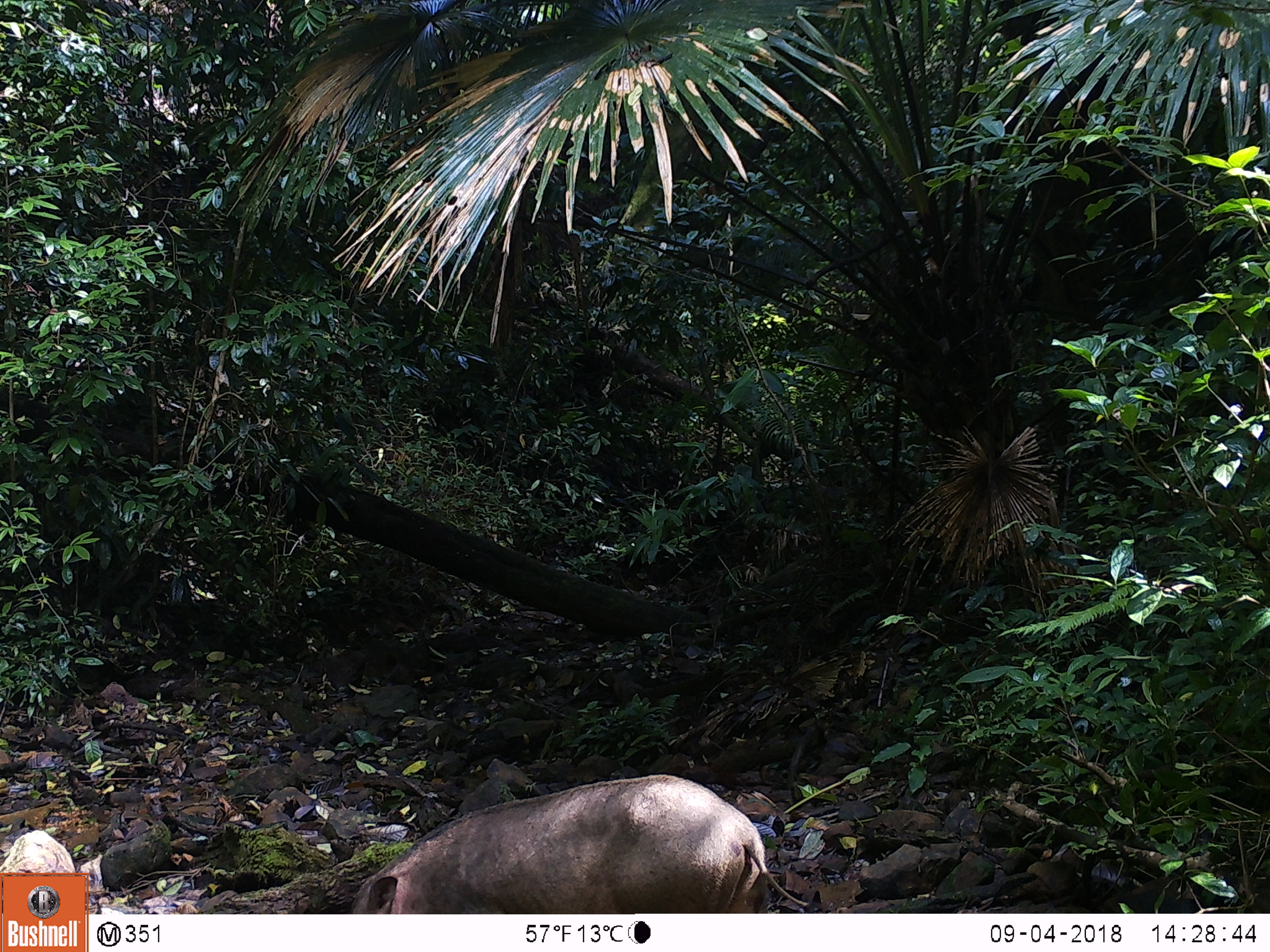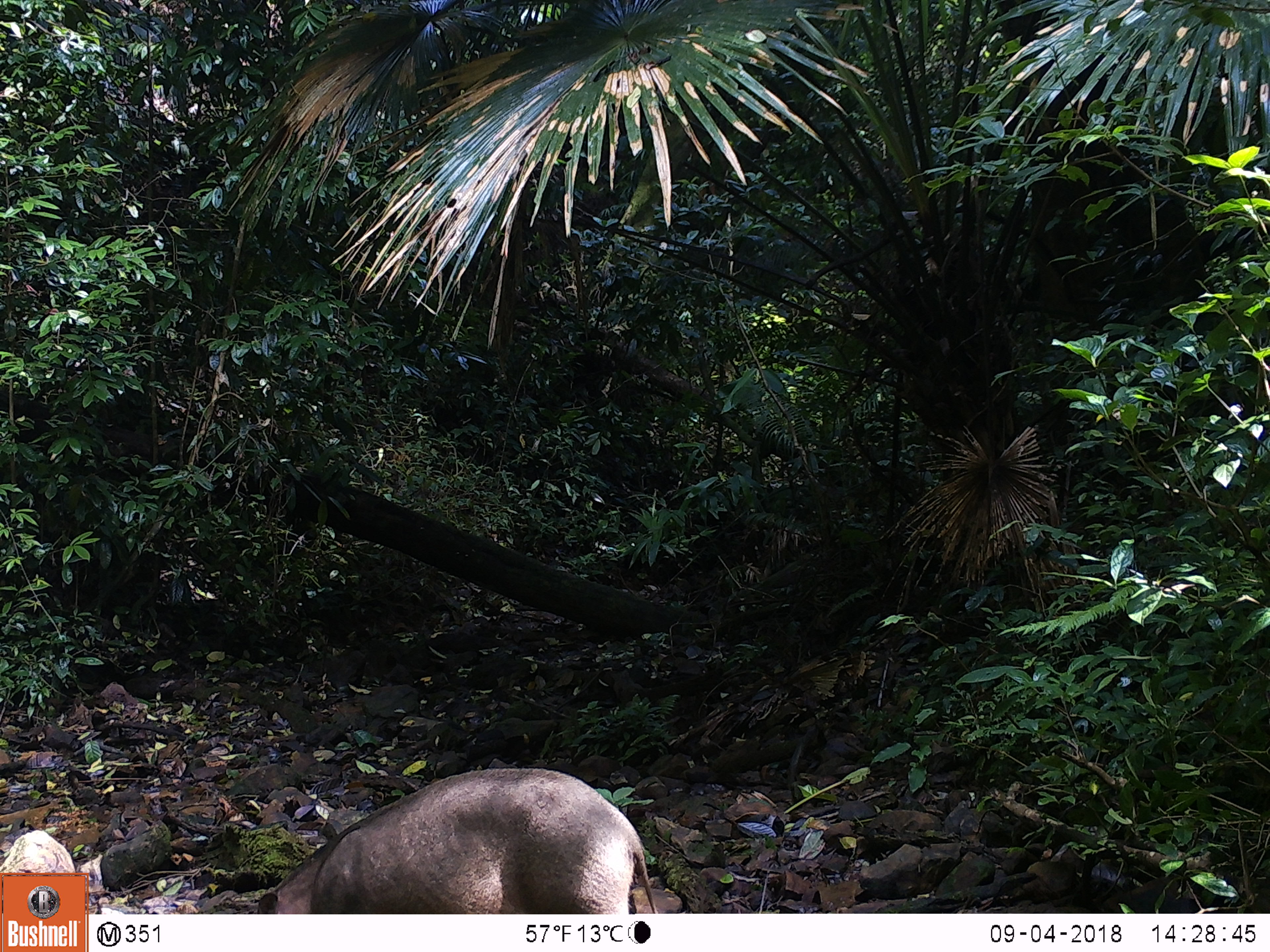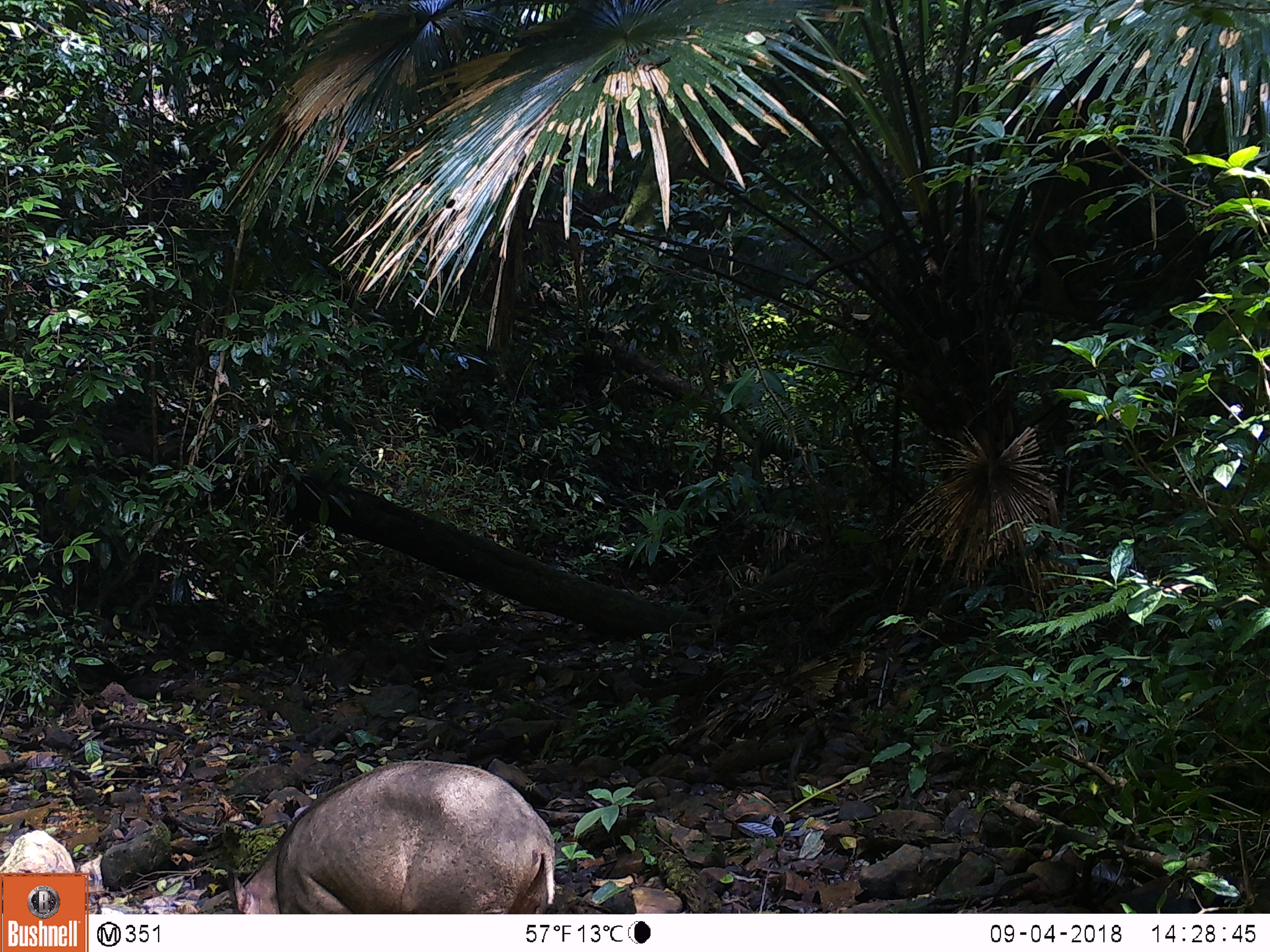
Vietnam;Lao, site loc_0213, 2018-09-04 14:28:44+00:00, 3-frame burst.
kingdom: Animalia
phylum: Chordata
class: Mammalia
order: Artiodactyla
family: Suidae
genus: Sus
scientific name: Sus scrofa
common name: eurasian wild pig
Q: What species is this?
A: Eurasian wild pig (Sus scrofa).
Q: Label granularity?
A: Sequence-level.